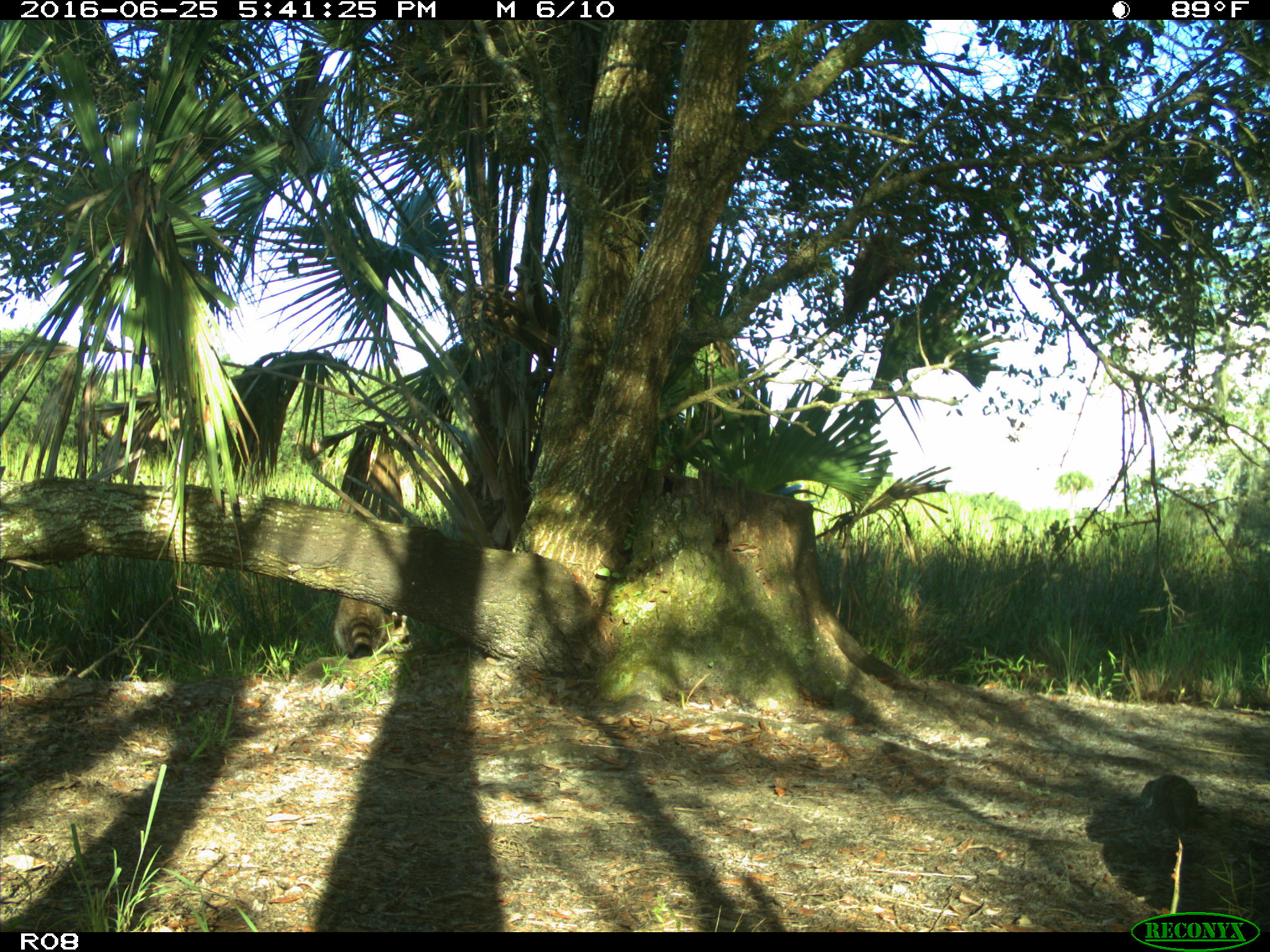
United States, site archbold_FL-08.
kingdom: Animalia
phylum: Chordata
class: Mammalia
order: Carnivora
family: Procyonidae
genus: Procyon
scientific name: Procyon lotor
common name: common raccoon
Procyon lotor (common raccoon).